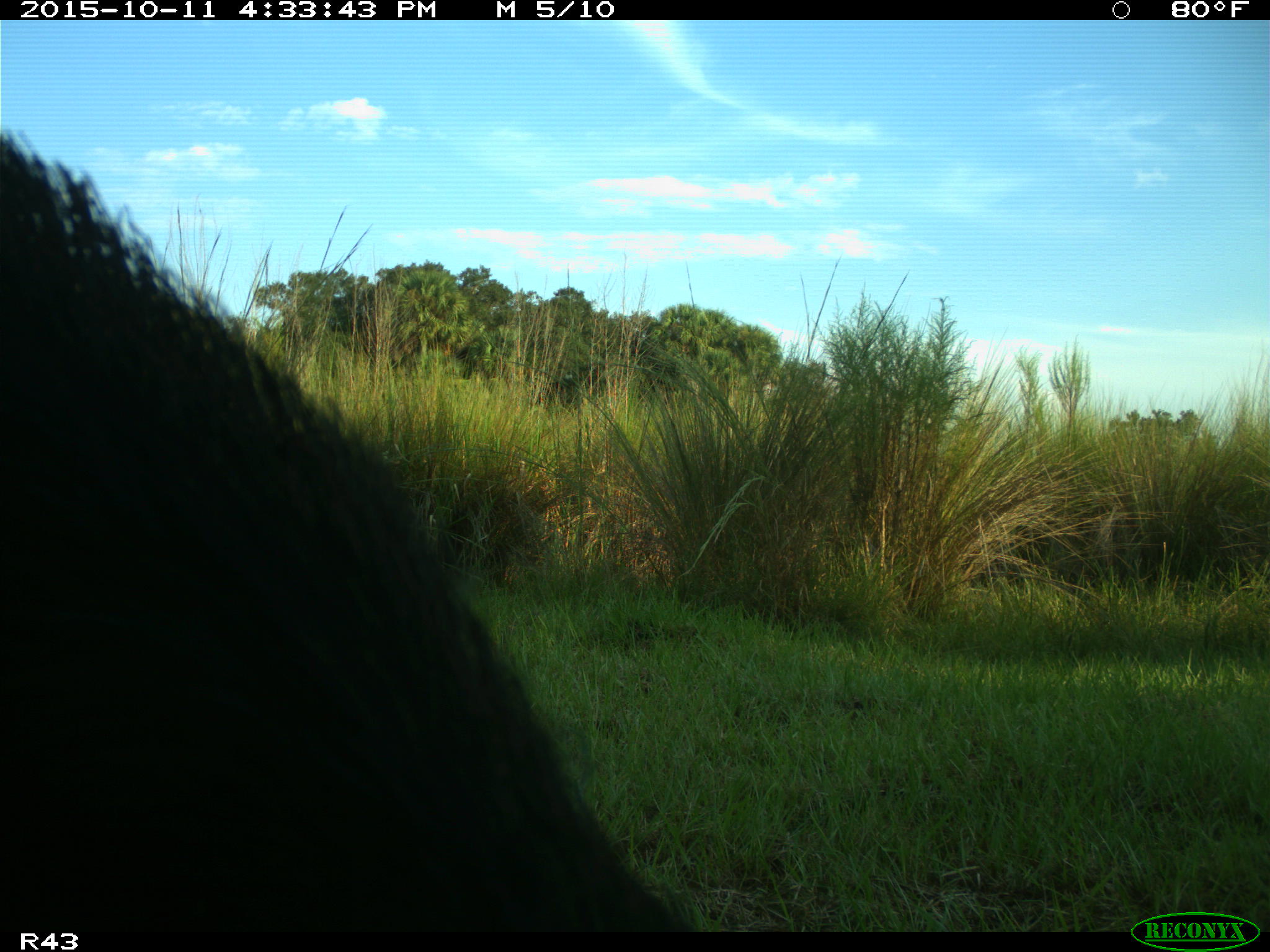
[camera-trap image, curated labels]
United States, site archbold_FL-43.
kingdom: Animalia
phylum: Chordata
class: Mammalia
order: Artiodactyla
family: Suidae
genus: Sus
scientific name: Sus scrofa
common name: wild boar